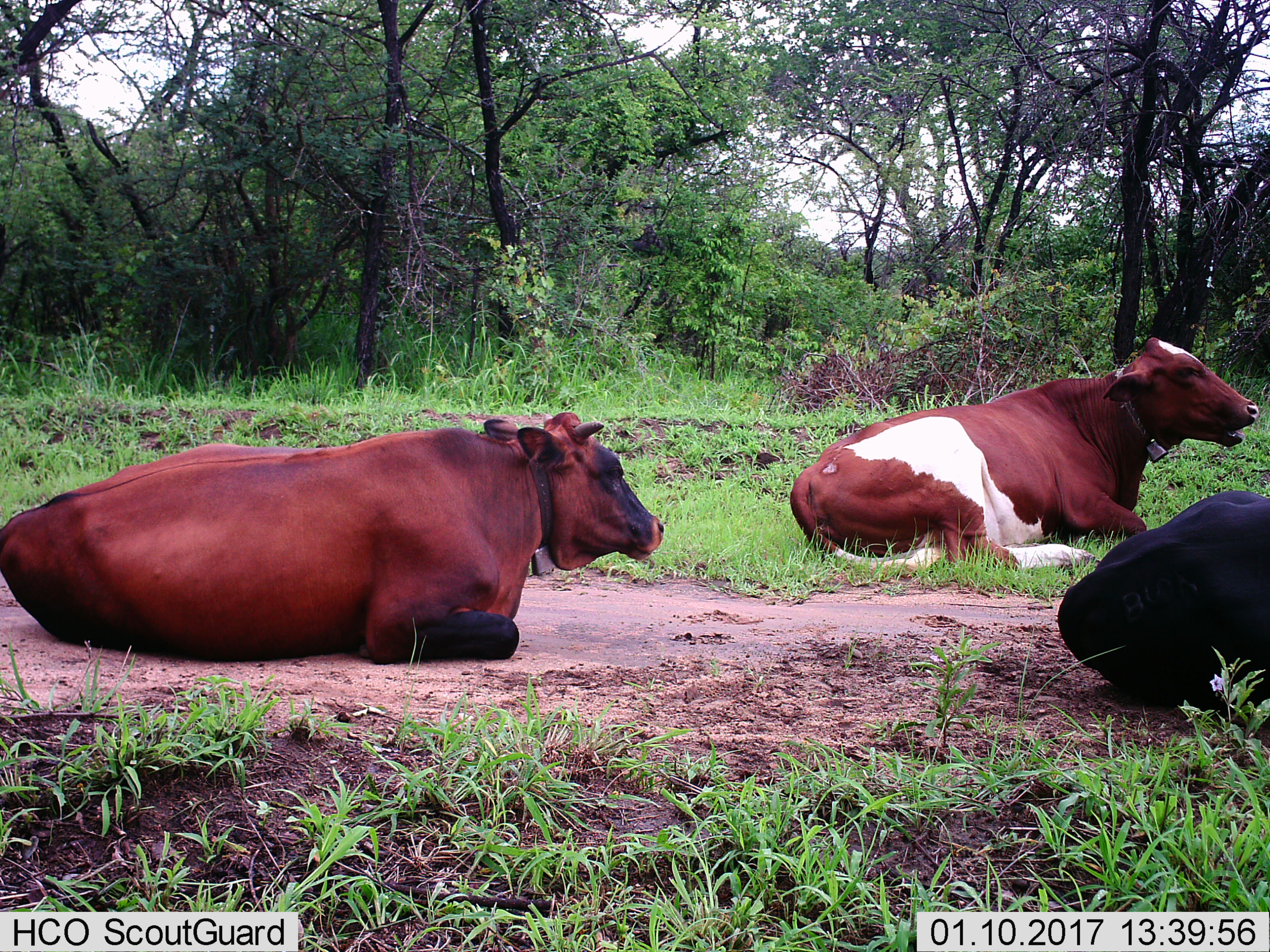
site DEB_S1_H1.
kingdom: Animalia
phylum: Chordata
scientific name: Vertebrata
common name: domestic animal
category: domesticanimal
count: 3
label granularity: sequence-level